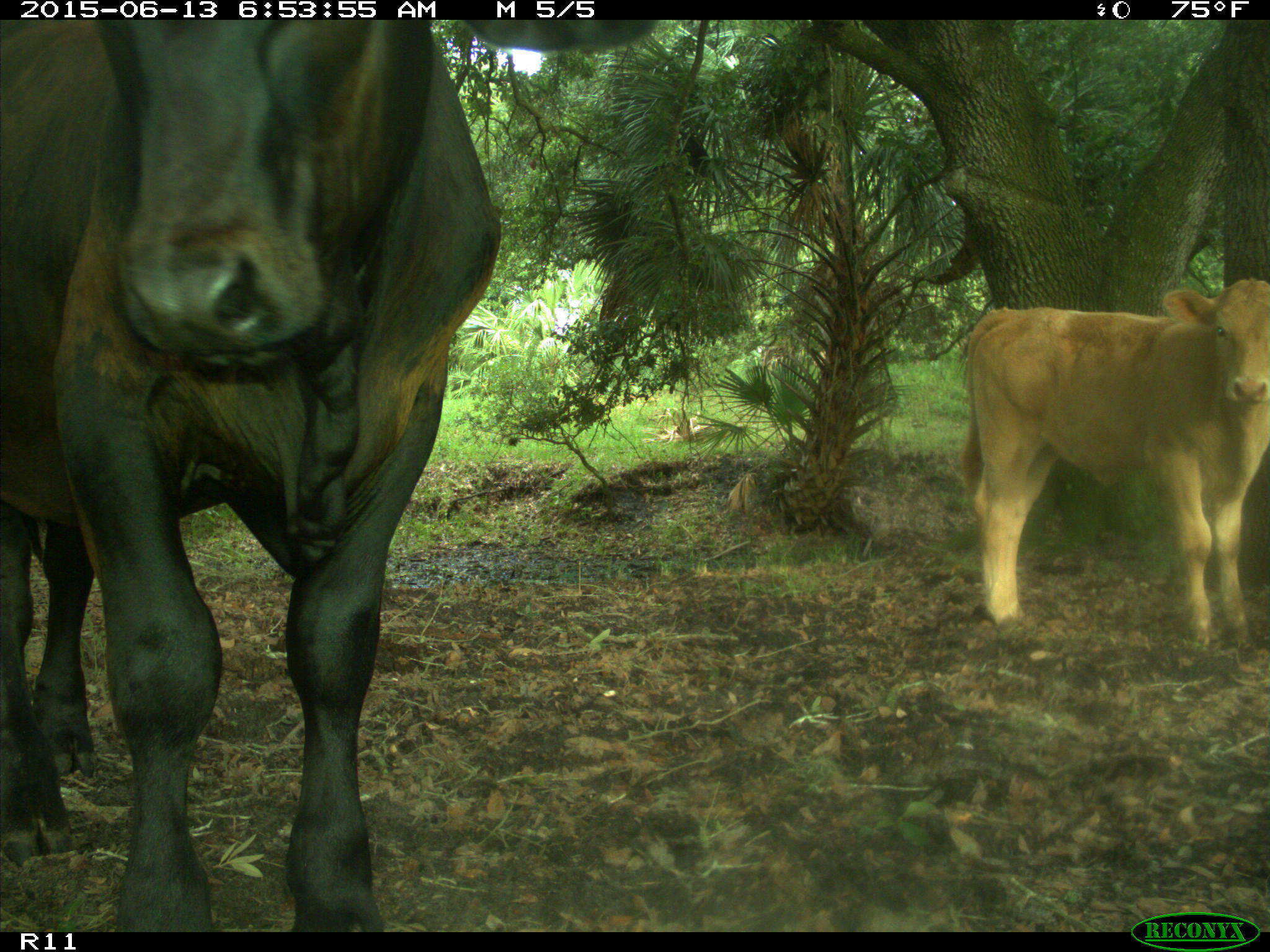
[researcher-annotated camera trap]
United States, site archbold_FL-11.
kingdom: Animalia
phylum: Chordata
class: Mammalia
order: Artiodactyla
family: Bovidae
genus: Bos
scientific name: Bos taurus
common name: domestic cow